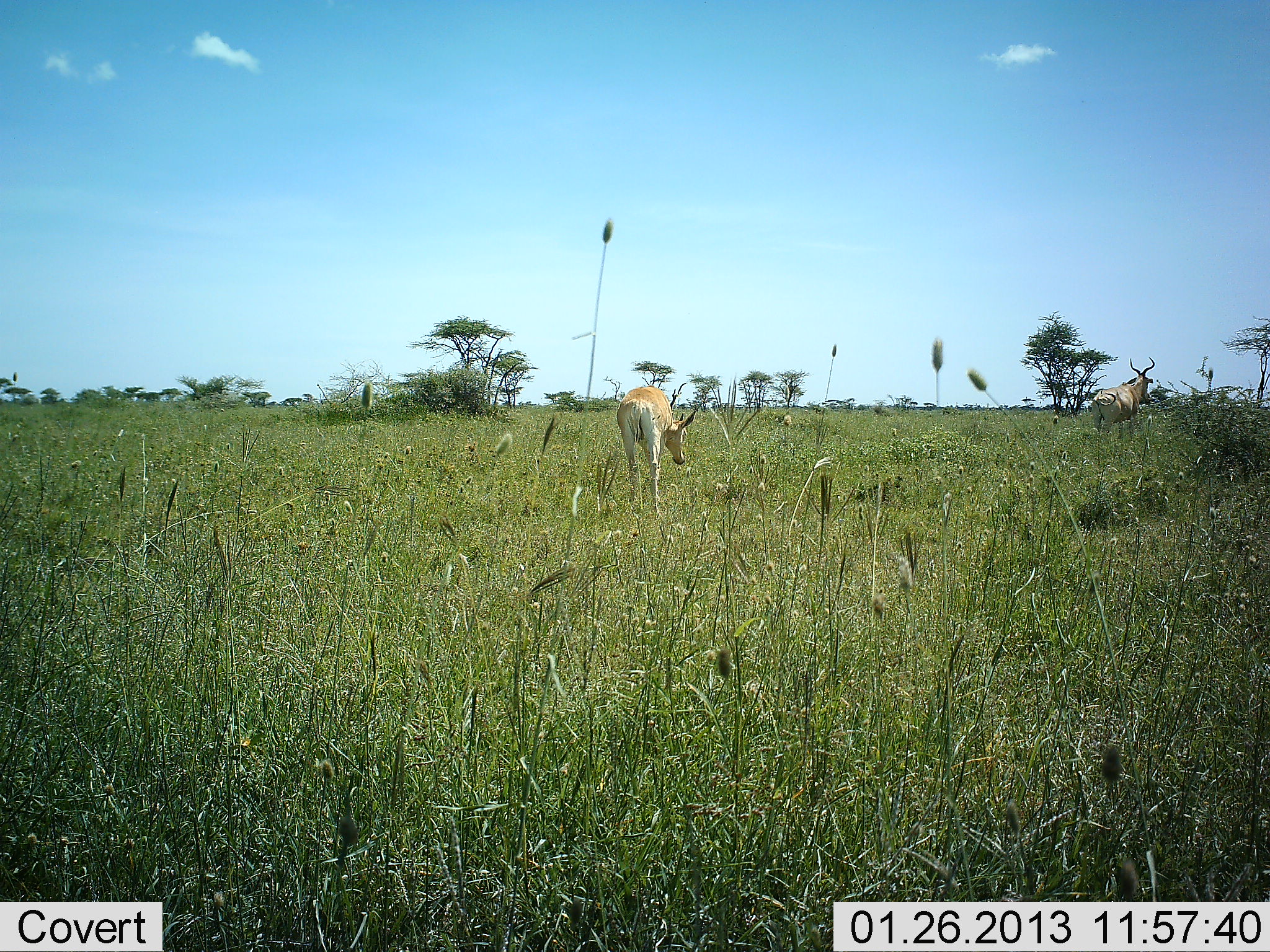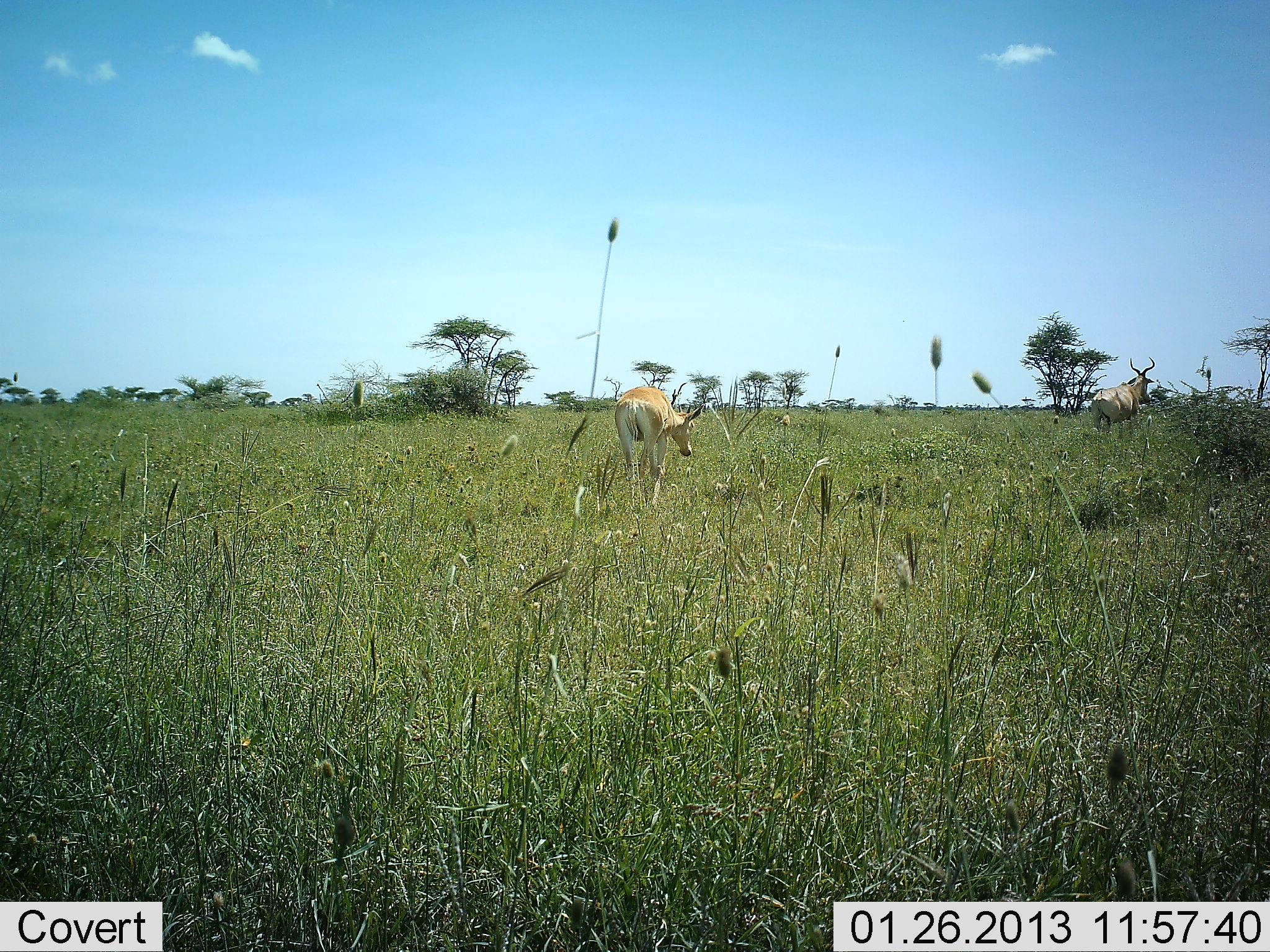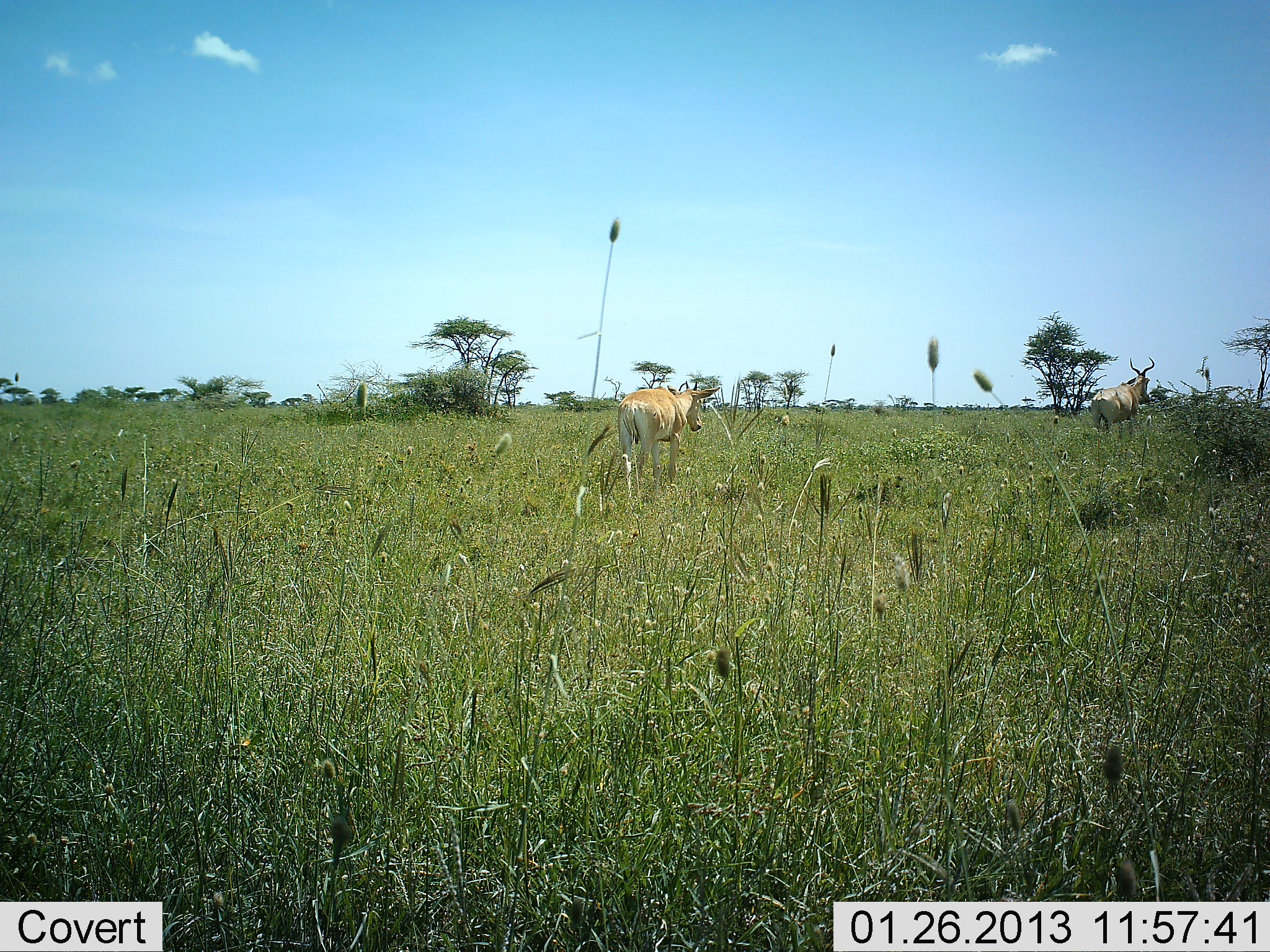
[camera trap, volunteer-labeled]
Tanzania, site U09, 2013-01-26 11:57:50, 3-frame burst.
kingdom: Animalia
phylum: Chordata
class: Mammalia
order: Artiodactyla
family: Bovidae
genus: Alcelaphus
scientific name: Alcelaphus buselaphus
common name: hartebeest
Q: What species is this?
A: Hartebeest (Alcelaphus buselaphus).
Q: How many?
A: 2.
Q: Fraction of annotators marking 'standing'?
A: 80%.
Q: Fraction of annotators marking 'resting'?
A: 0%.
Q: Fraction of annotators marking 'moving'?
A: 40%.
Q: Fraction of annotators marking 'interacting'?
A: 0%.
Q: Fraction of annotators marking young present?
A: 0%.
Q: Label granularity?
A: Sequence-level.